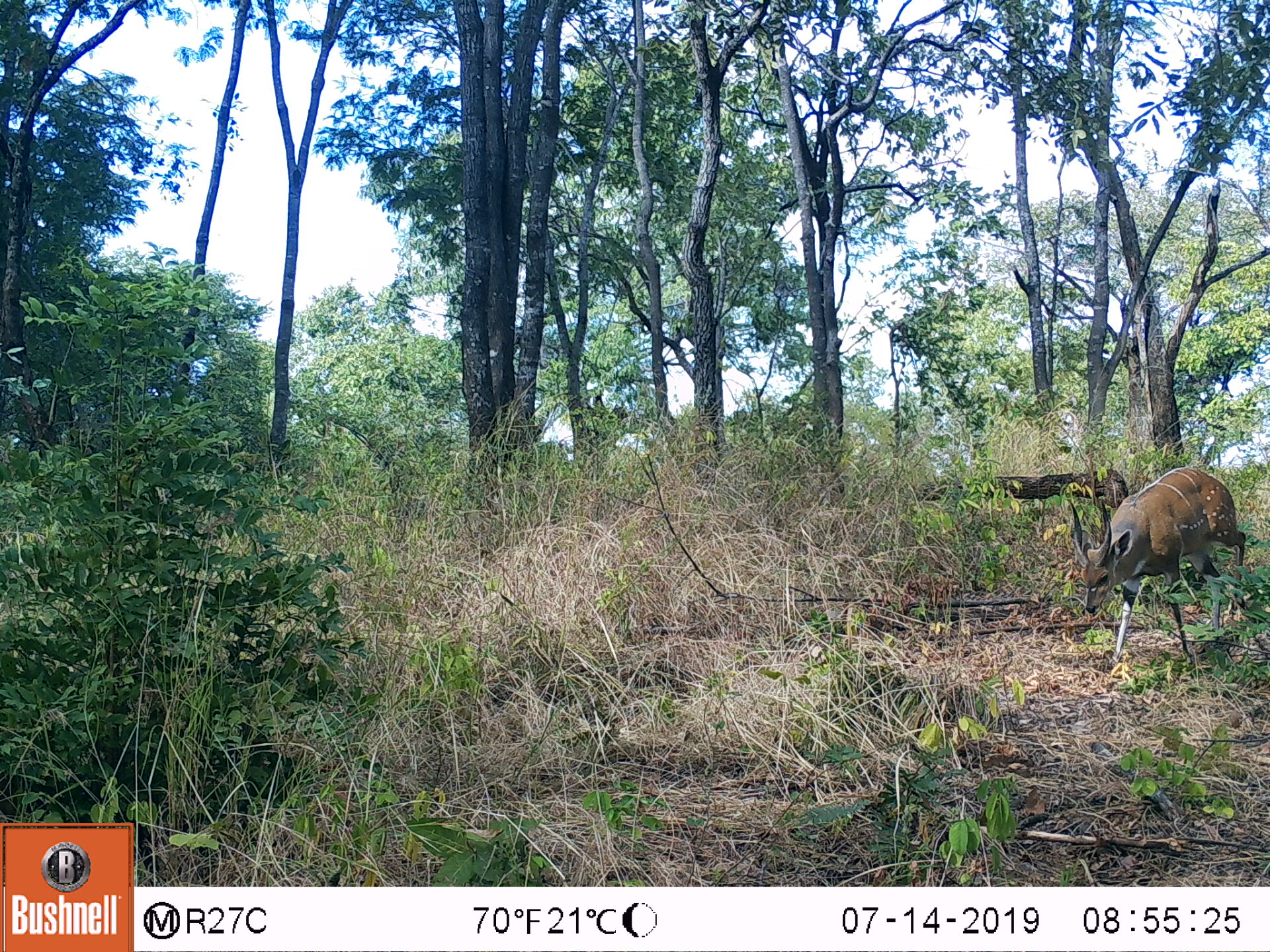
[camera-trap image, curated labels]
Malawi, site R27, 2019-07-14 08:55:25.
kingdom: Animalia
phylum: Chordata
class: Mammalia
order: Artiodactyla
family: Bovidae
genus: Tragelaphus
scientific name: Tragelaphus sylvaticus sylvaticus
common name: cape bushbuck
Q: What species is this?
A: Cape bushbuck (Tragelaphus sylvaticus sylvaticus).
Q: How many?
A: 1.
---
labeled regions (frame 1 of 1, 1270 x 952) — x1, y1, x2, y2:
cape bushbuck: 1068, 460, 1253, 665